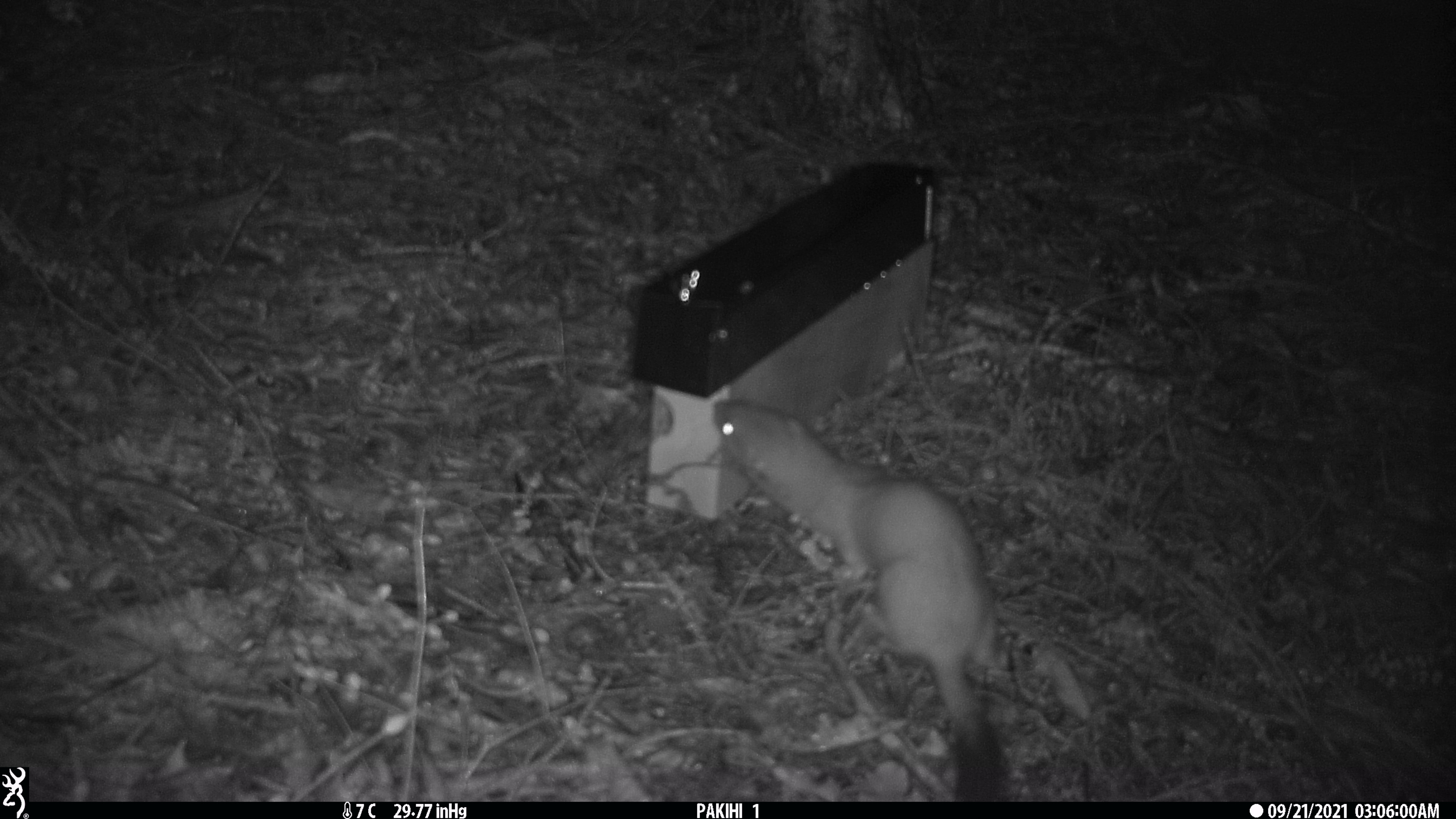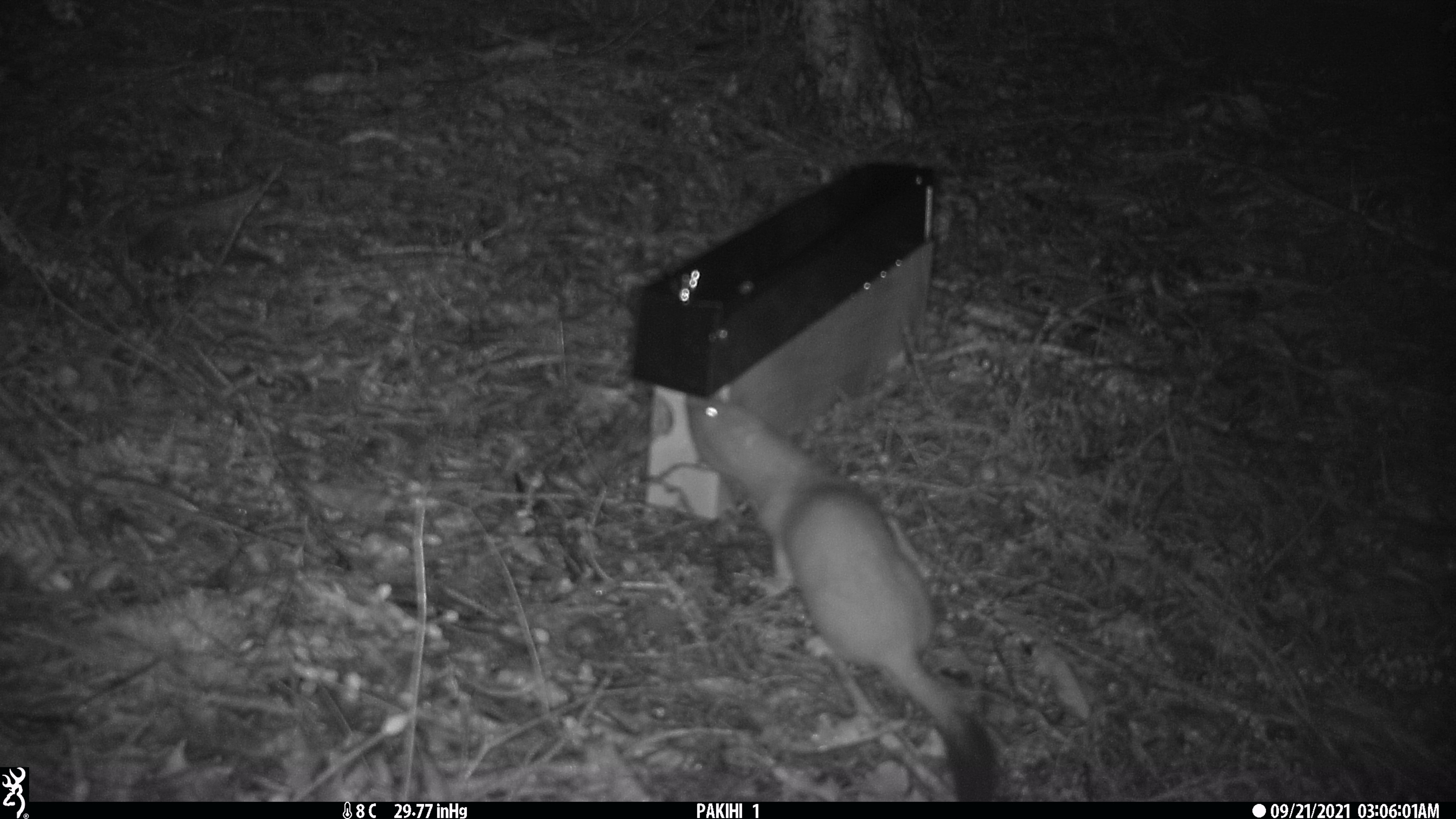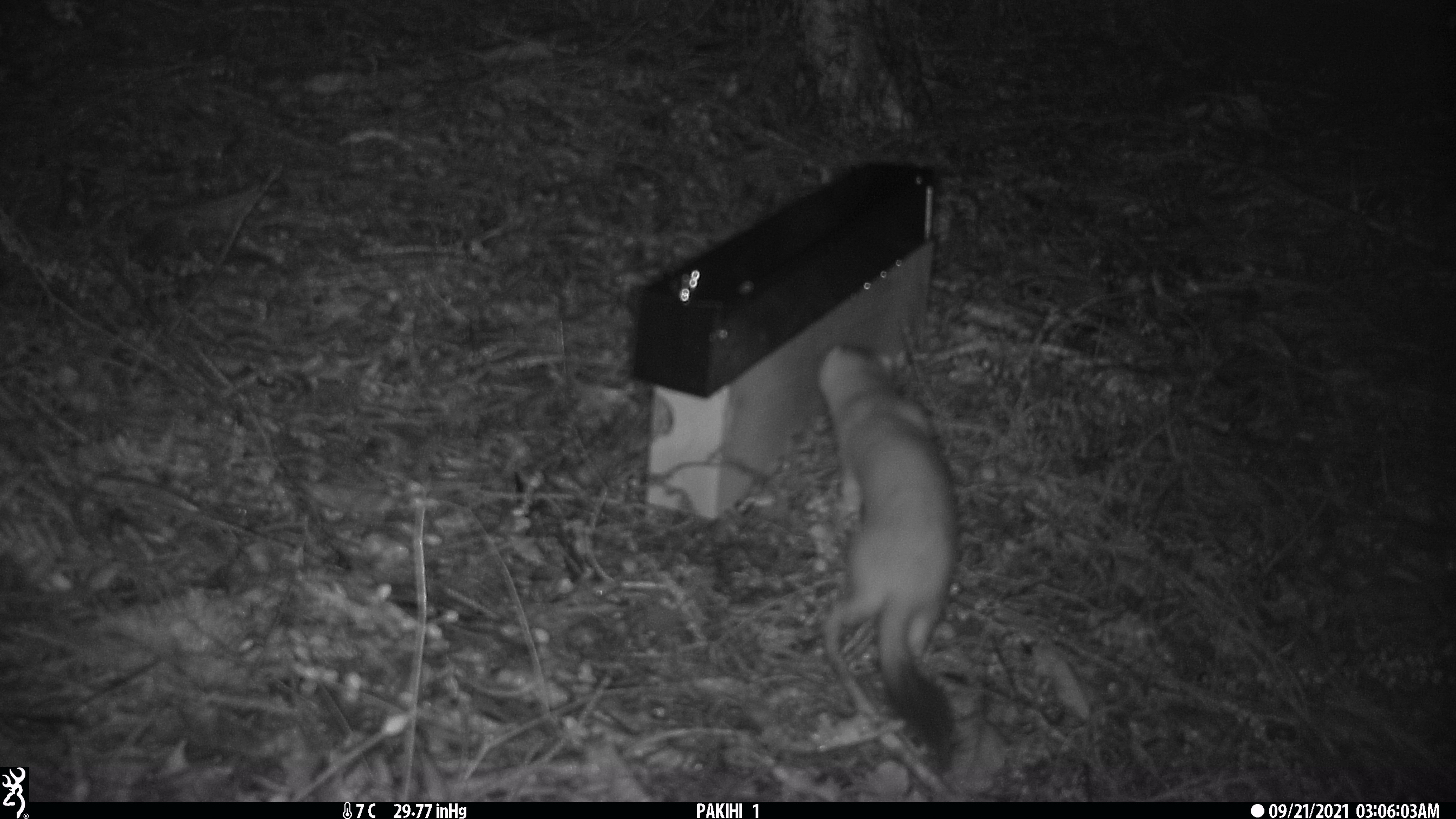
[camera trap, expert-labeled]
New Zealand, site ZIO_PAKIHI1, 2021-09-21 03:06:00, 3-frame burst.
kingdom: Animalia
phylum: Chordata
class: Mammalia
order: Carnivora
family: Mustelidae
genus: Mustela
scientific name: Mustela erminea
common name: stoat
Stoat (Mustela erminea).